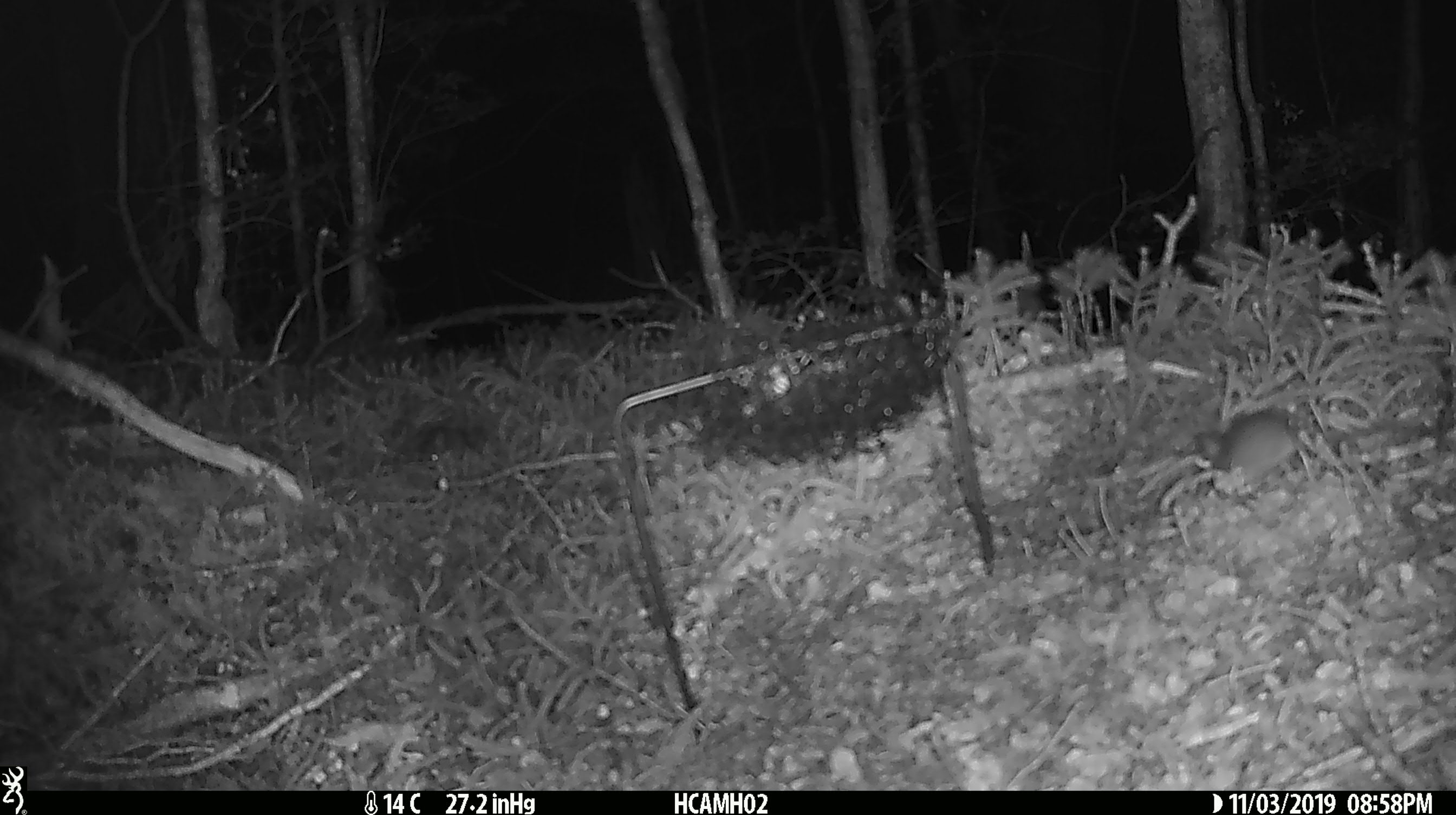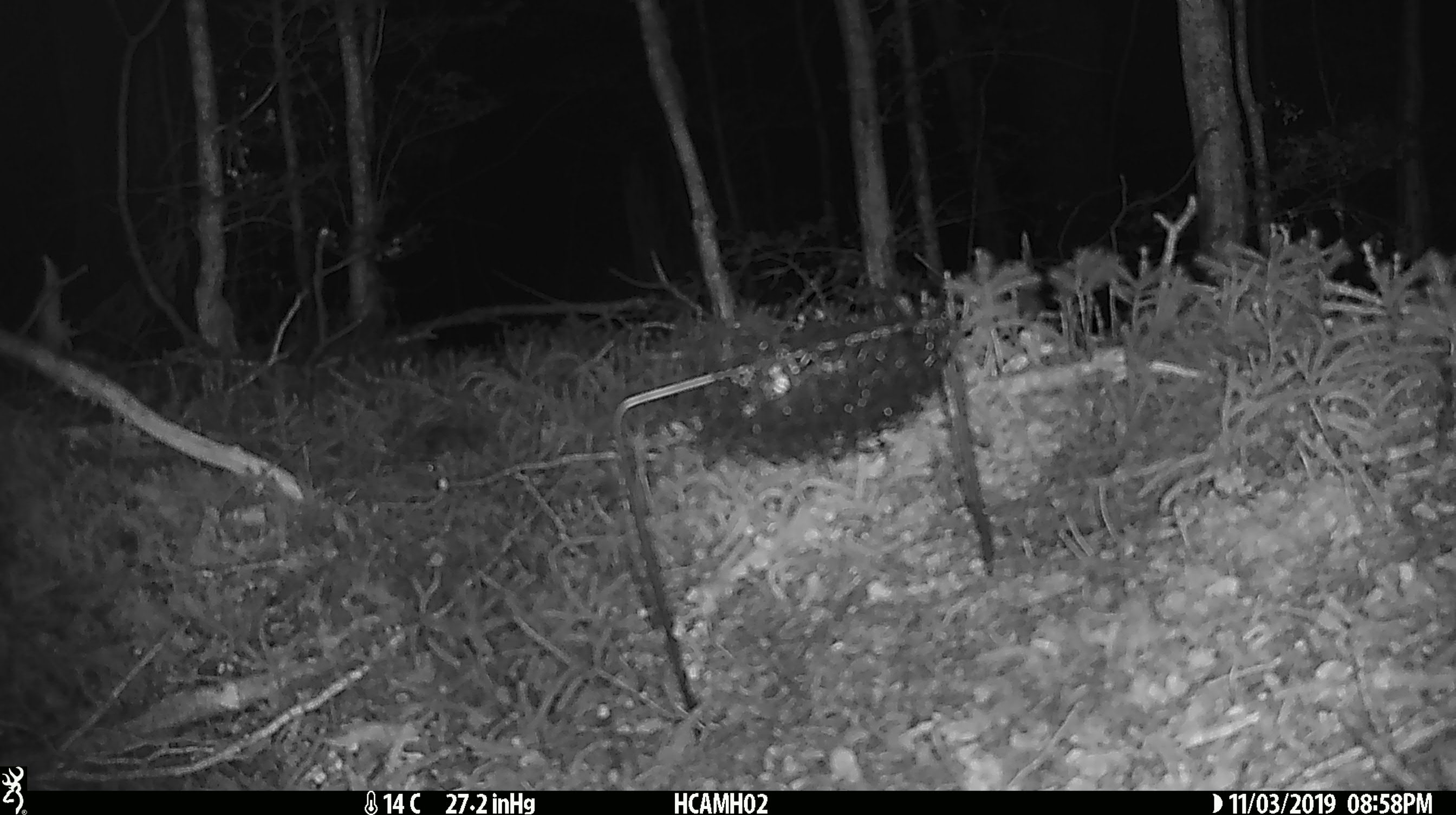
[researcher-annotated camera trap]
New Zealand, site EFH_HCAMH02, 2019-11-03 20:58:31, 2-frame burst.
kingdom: Animalia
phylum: Chordata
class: Mammalia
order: Rodentia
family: Muridae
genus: Mus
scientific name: Mus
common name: mouse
Mouse (Mus).